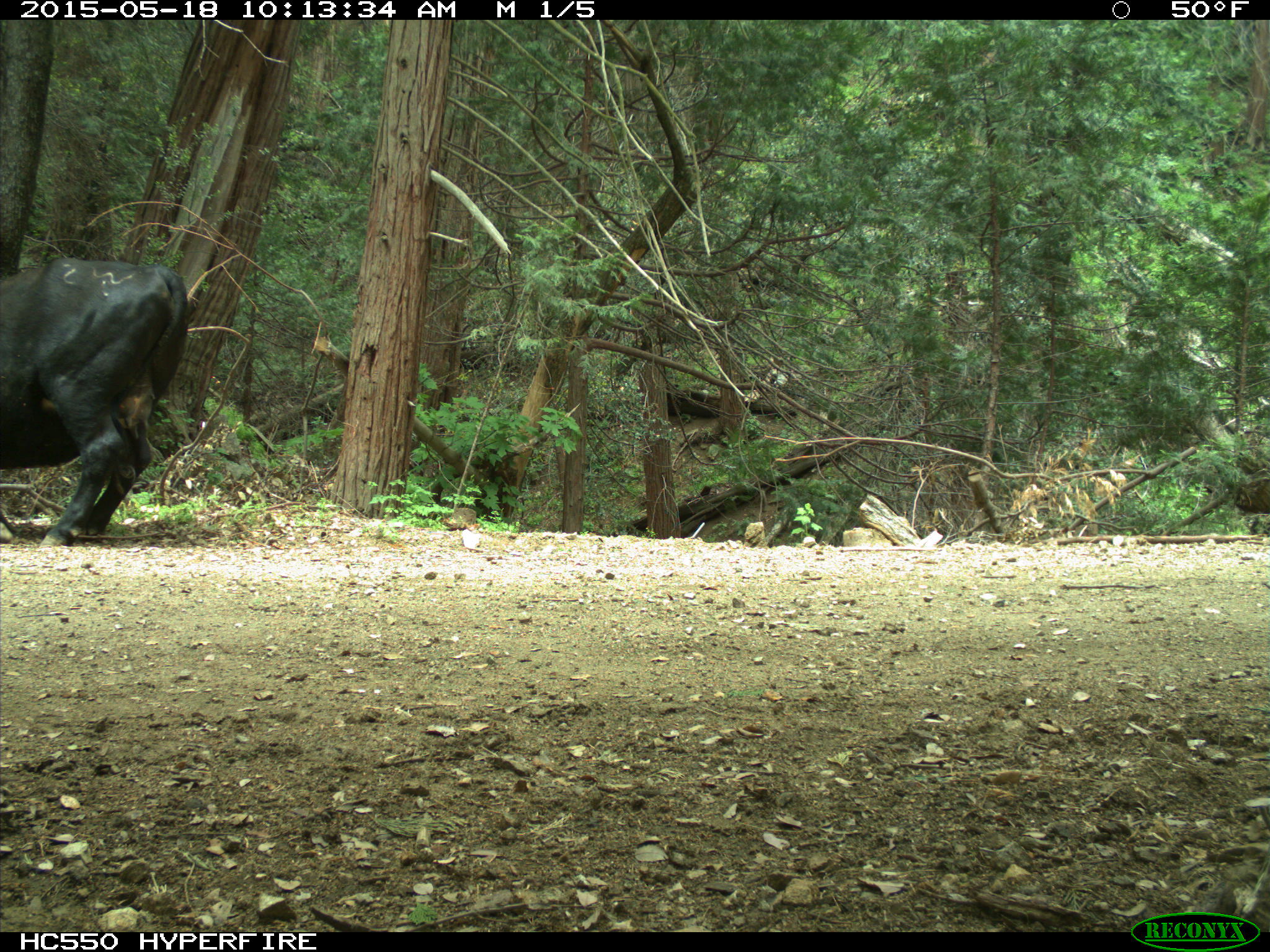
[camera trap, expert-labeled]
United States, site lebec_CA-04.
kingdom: Animalia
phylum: Chordata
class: Mammalia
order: Artiodactyla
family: Bovidae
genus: Bos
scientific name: Bos taurus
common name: domestic cow